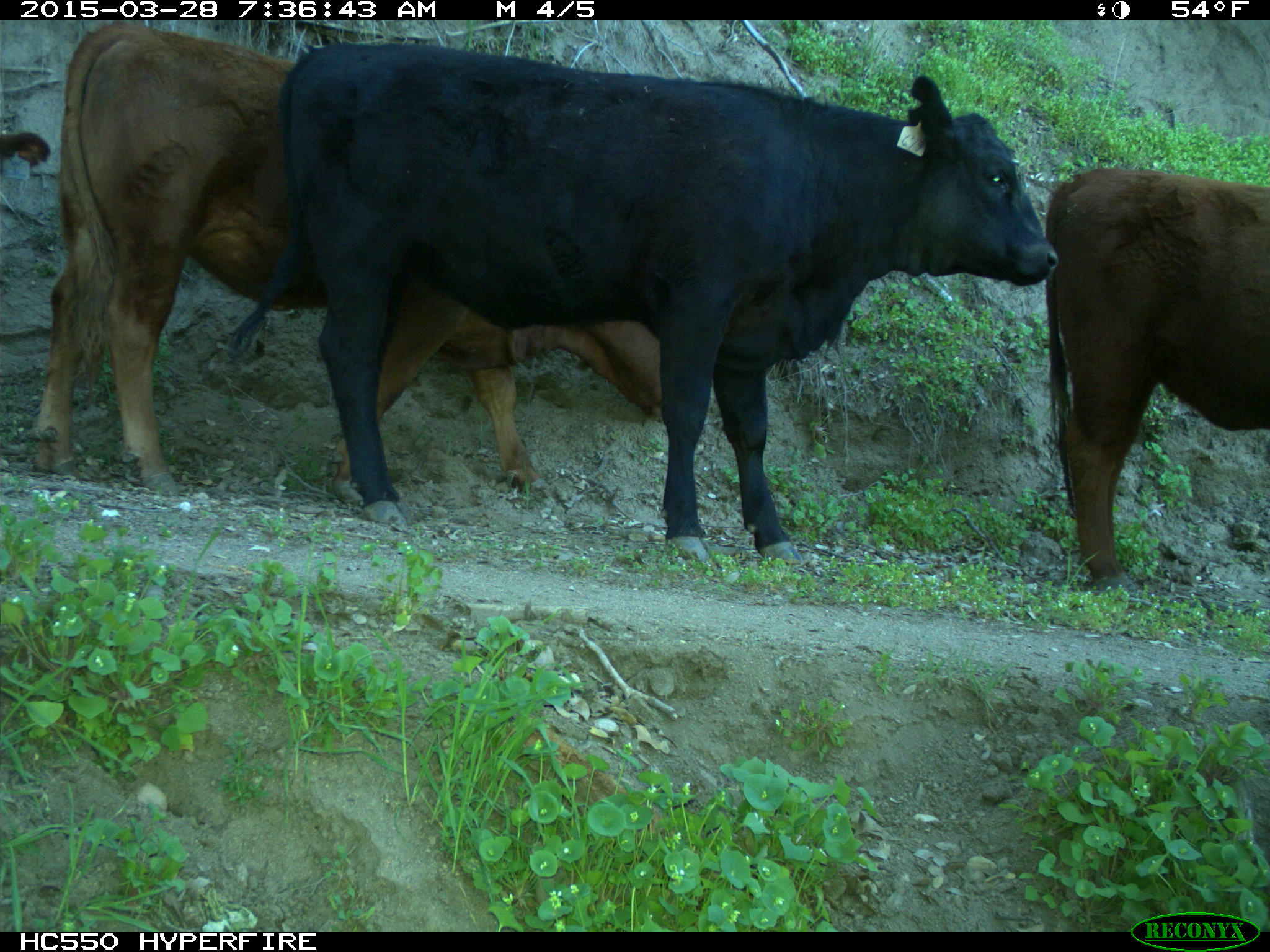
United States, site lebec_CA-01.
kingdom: Animalia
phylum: Chordata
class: Mammalia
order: Artiodactyla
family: Bovidae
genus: Bos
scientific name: Bos taurus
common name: domestic cow